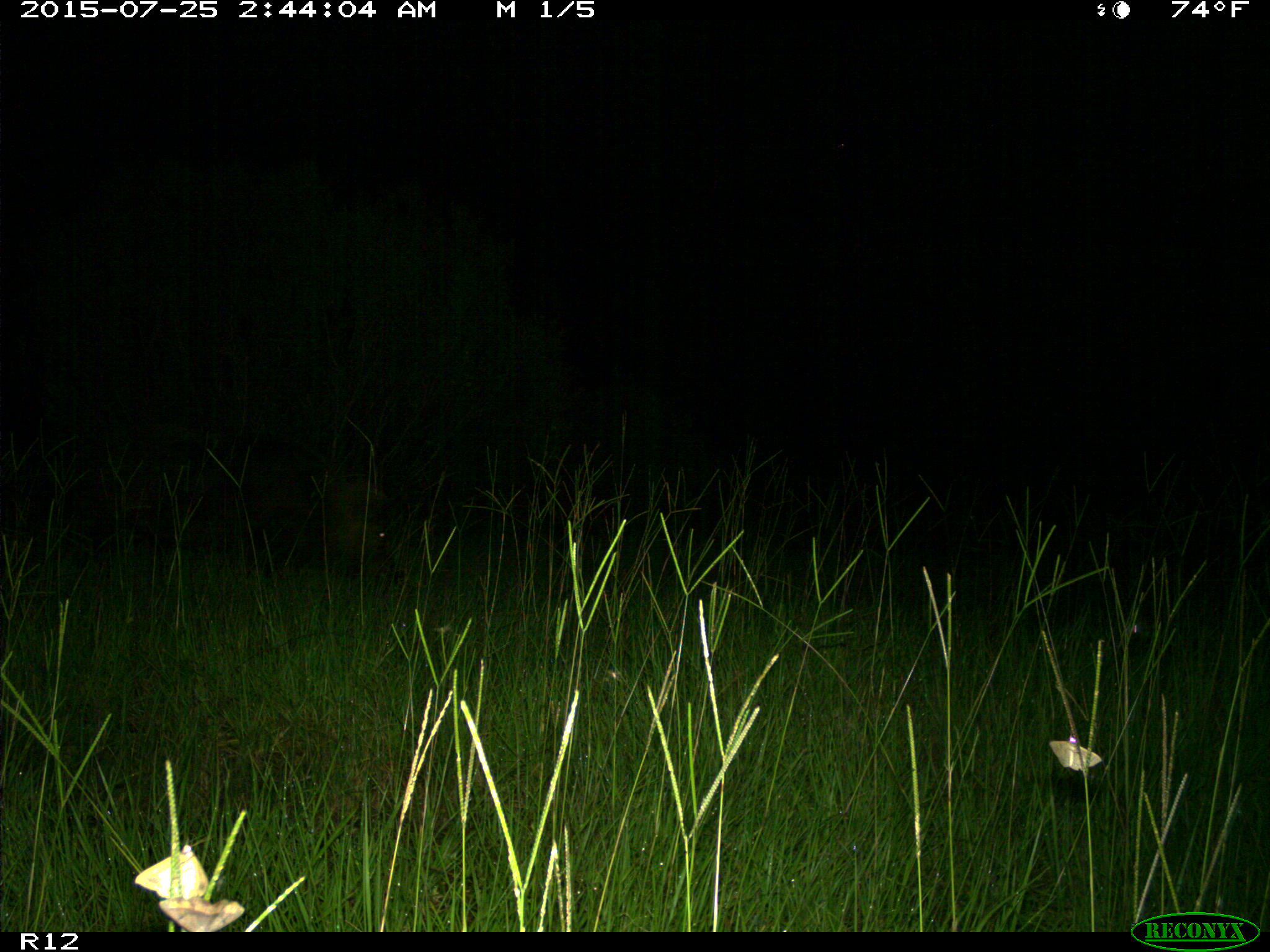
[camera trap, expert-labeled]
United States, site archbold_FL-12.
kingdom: Animalia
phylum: Chordata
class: Mammalia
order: Artiodactyla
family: Suidae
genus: Sus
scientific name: Sus scrofa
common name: wild boar